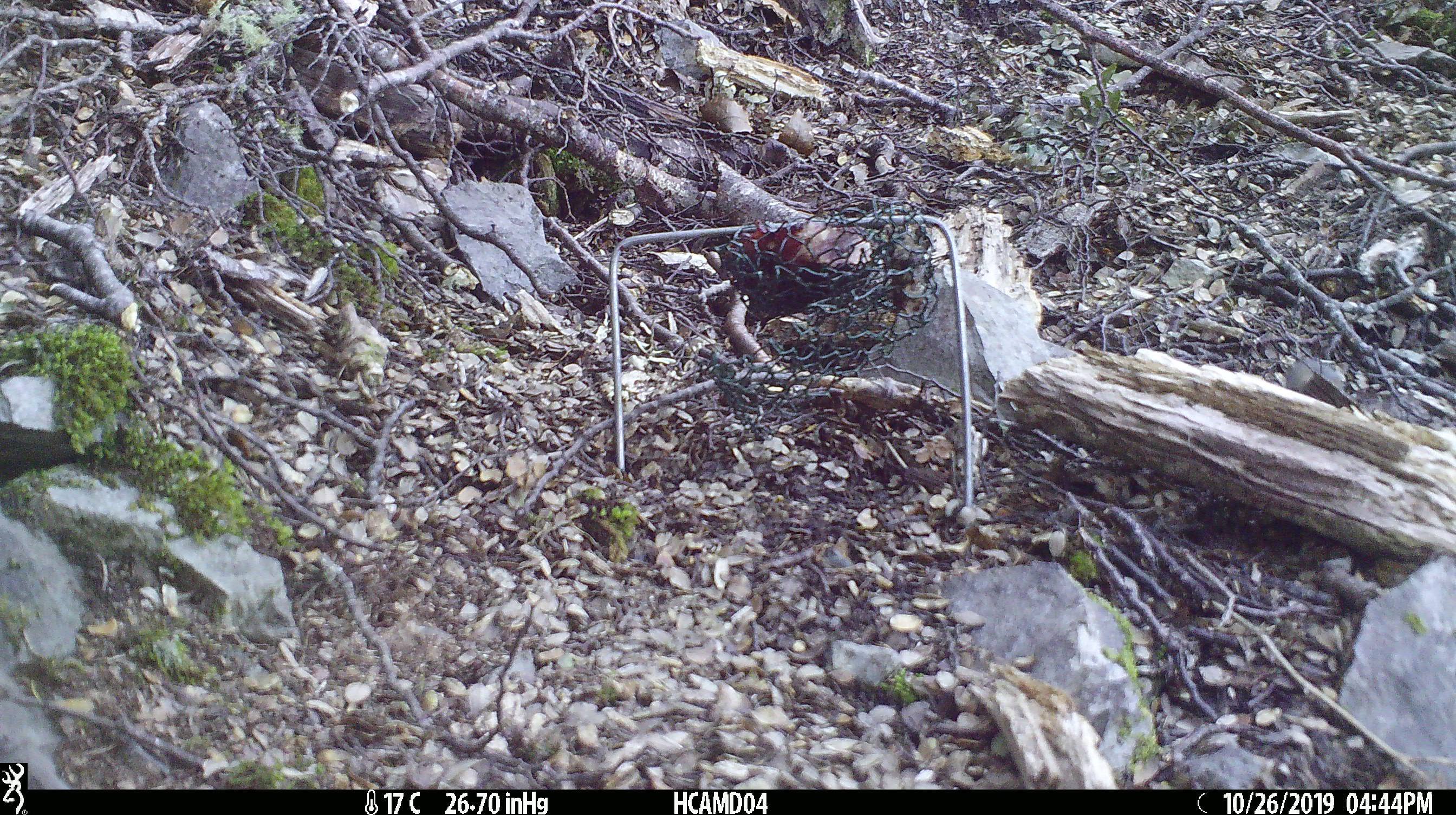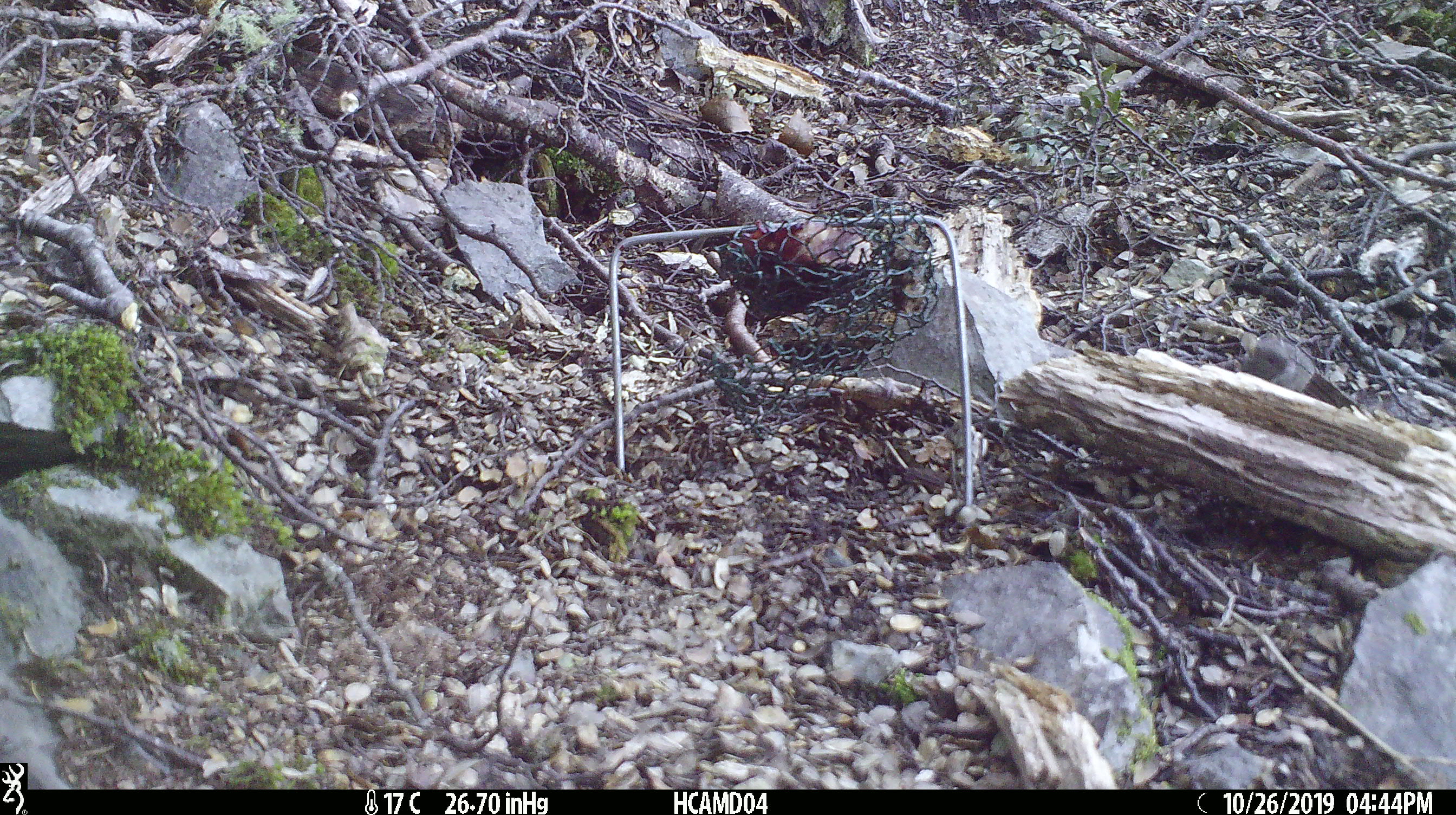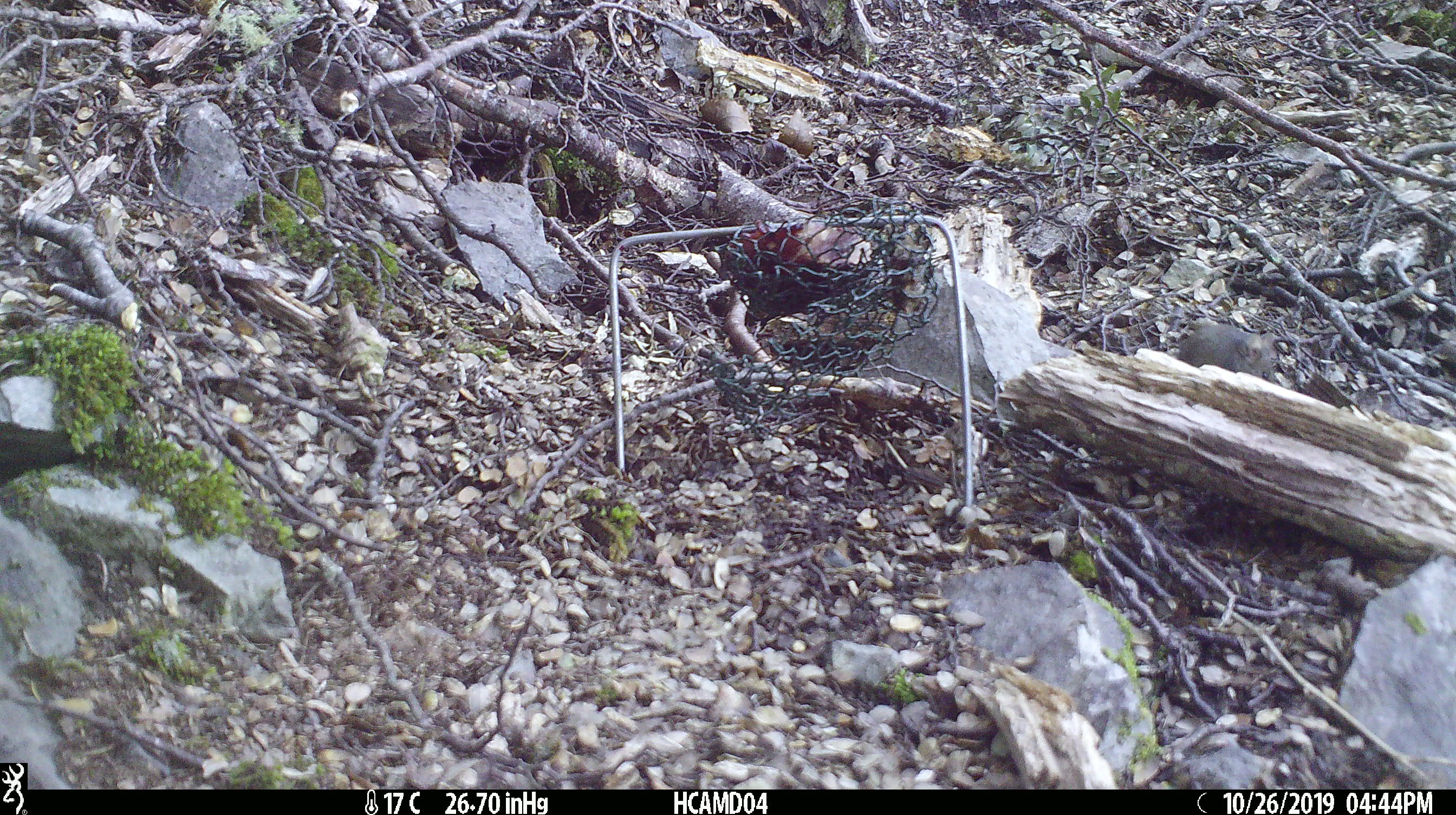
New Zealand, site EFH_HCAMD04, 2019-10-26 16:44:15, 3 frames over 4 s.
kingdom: Animalia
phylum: Chordata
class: Mammalia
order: Rodentia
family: Muridae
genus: Mus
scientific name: Mus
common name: mouse